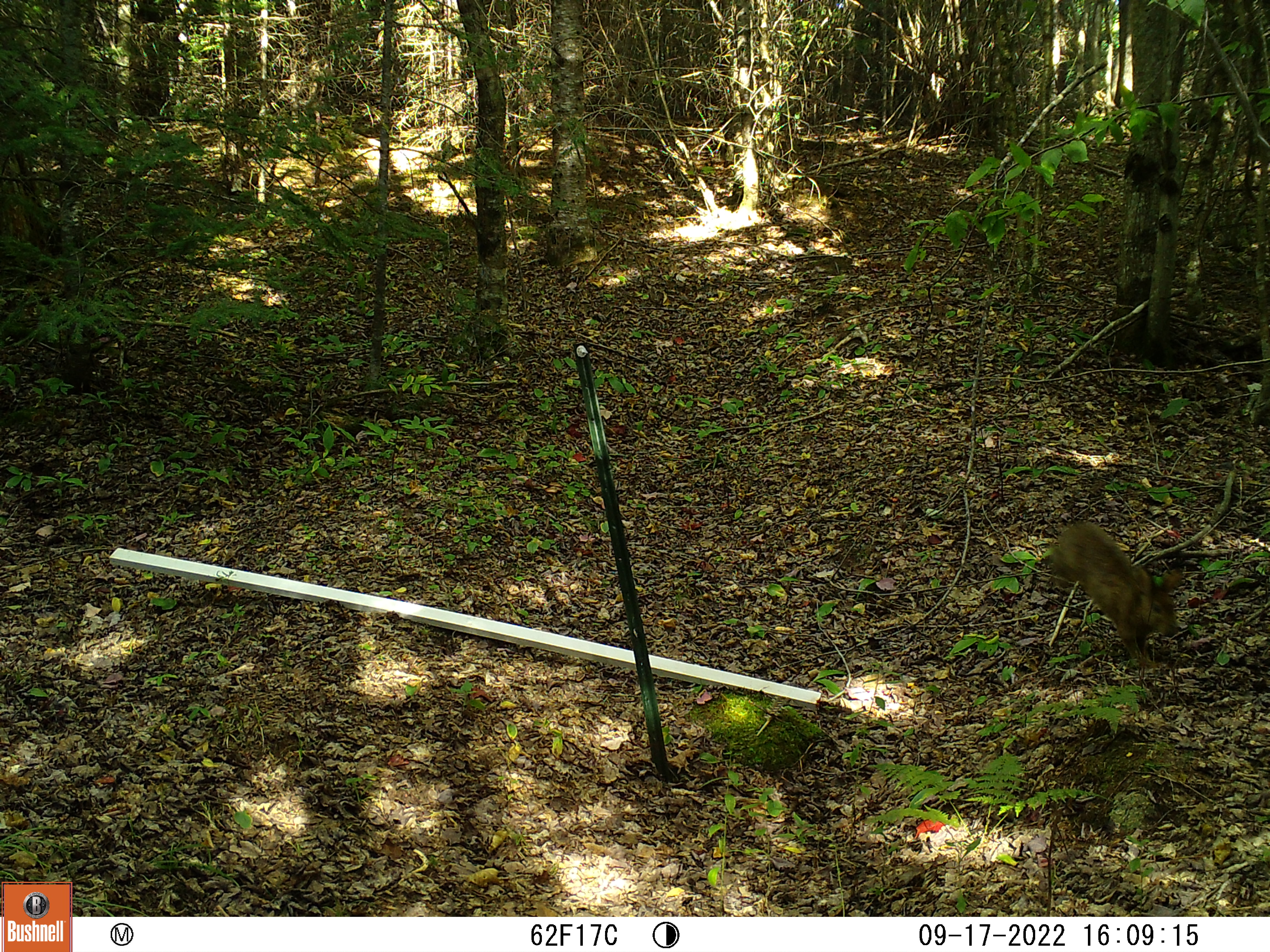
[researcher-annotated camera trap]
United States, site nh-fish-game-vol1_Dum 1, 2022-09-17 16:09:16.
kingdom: Animalia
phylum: Chordata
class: Mammalia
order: Lagomorpha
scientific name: Lagomorpha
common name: rabbit or hare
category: rabbit or hare sp.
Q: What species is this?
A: Rabbit or hare sp. (rabbit or hare) (Lagomorpha).